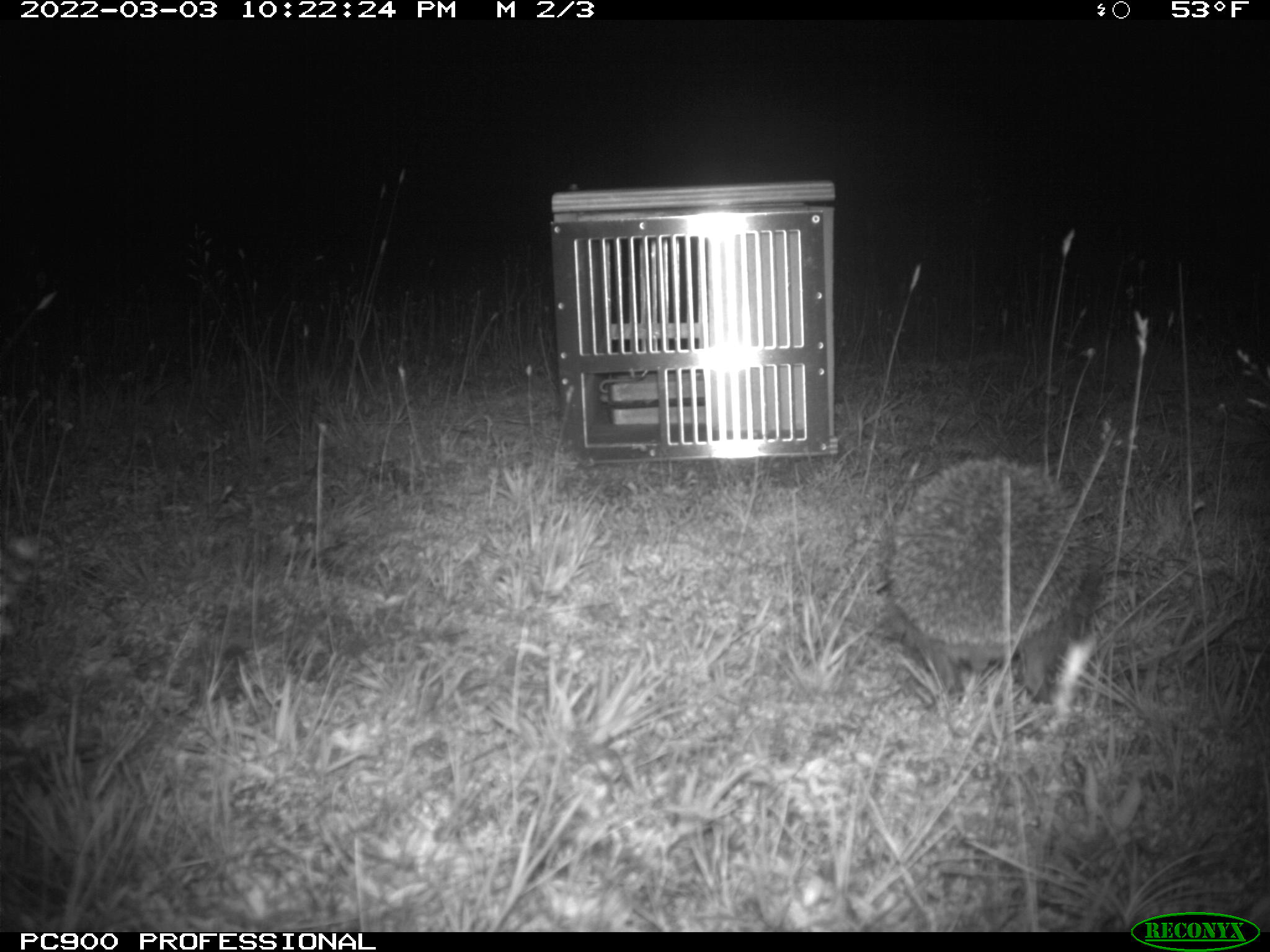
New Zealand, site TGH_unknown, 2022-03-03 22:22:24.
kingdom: Animalia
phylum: Chordata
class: Mammalia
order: Eulipotyphla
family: Erinaceidae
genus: Erinaceus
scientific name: Erinaceus europaeus europaeus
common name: european hedgehog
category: hedgehog